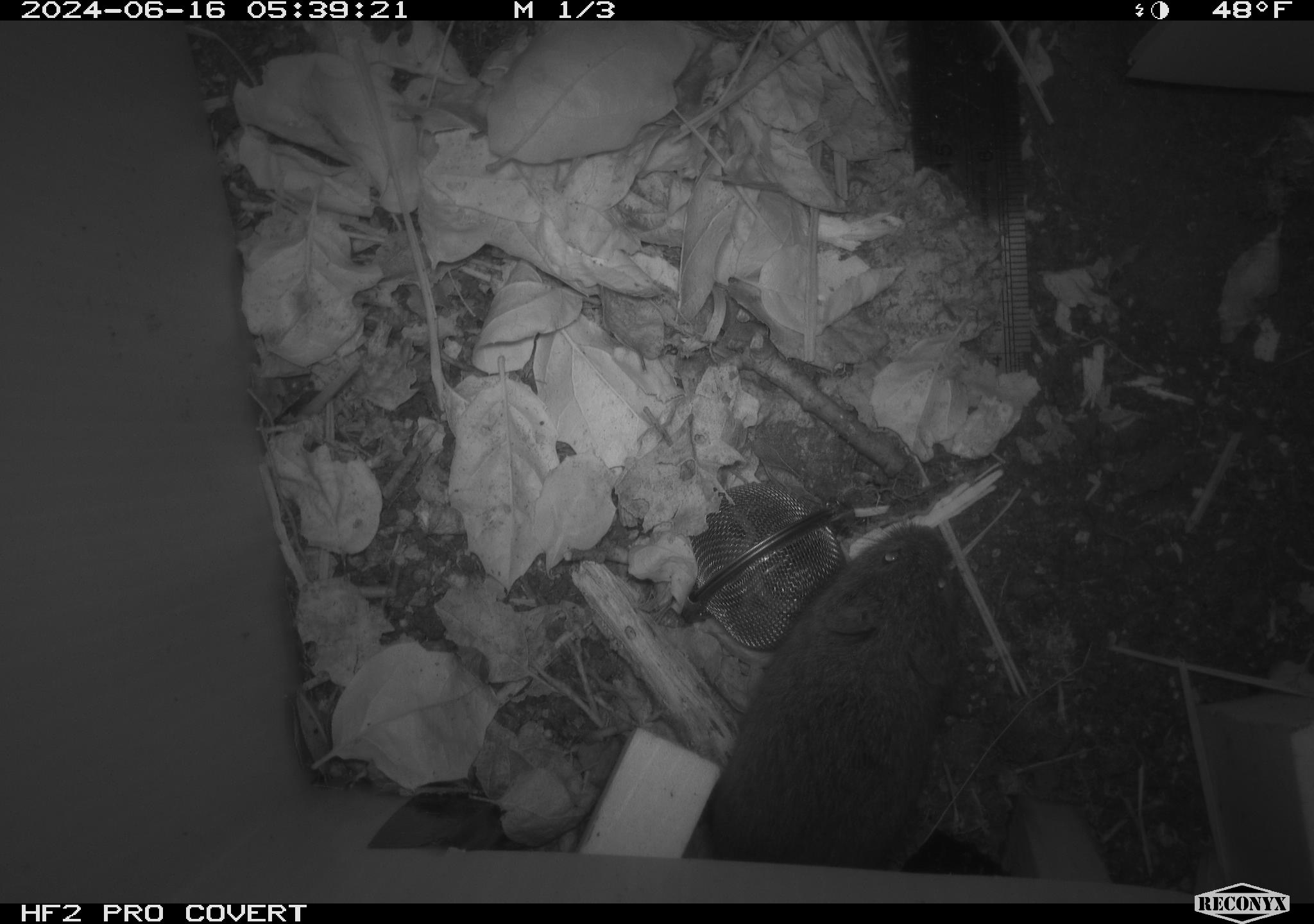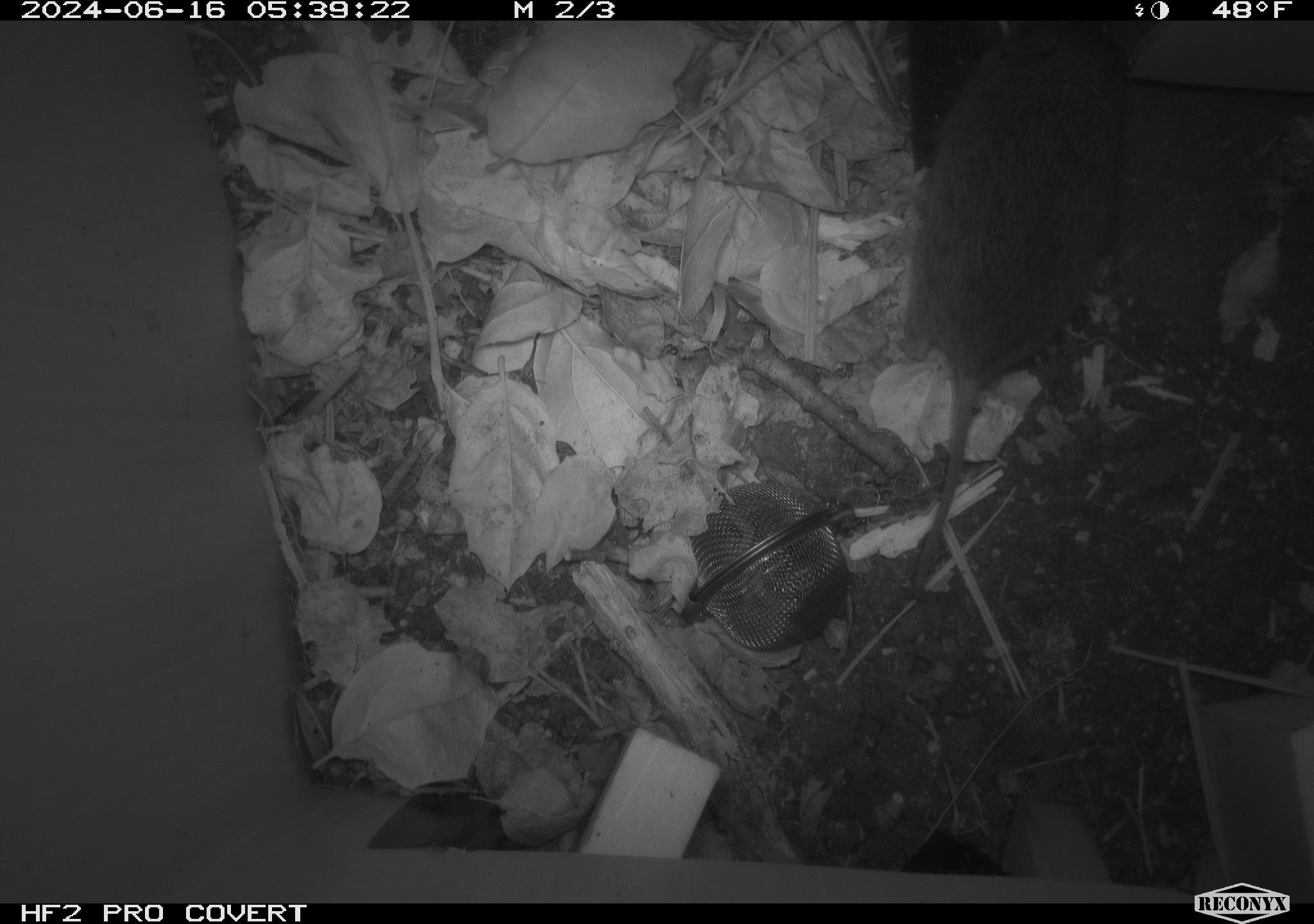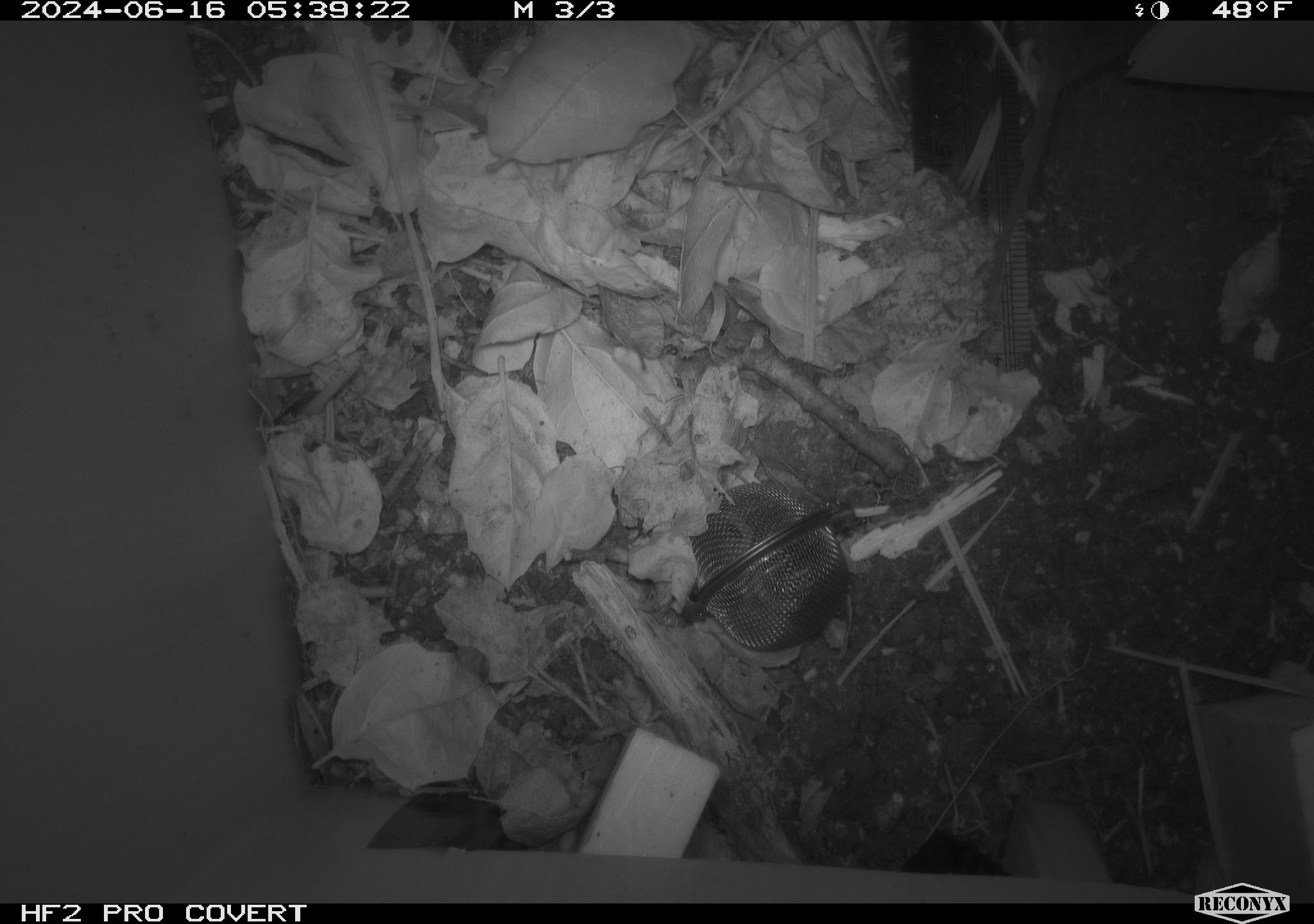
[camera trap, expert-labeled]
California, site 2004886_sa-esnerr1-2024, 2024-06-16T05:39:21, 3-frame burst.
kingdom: Animalia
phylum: Chordata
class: Mammalia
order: Rodentia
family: Cricetidae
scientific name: Cricetidae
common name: hamsters, voles, lemmings, and allies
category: cricetidae family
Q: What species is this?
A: Cricetidae family (hamsters, voles, lemmings, and allies) (Cricetidae).